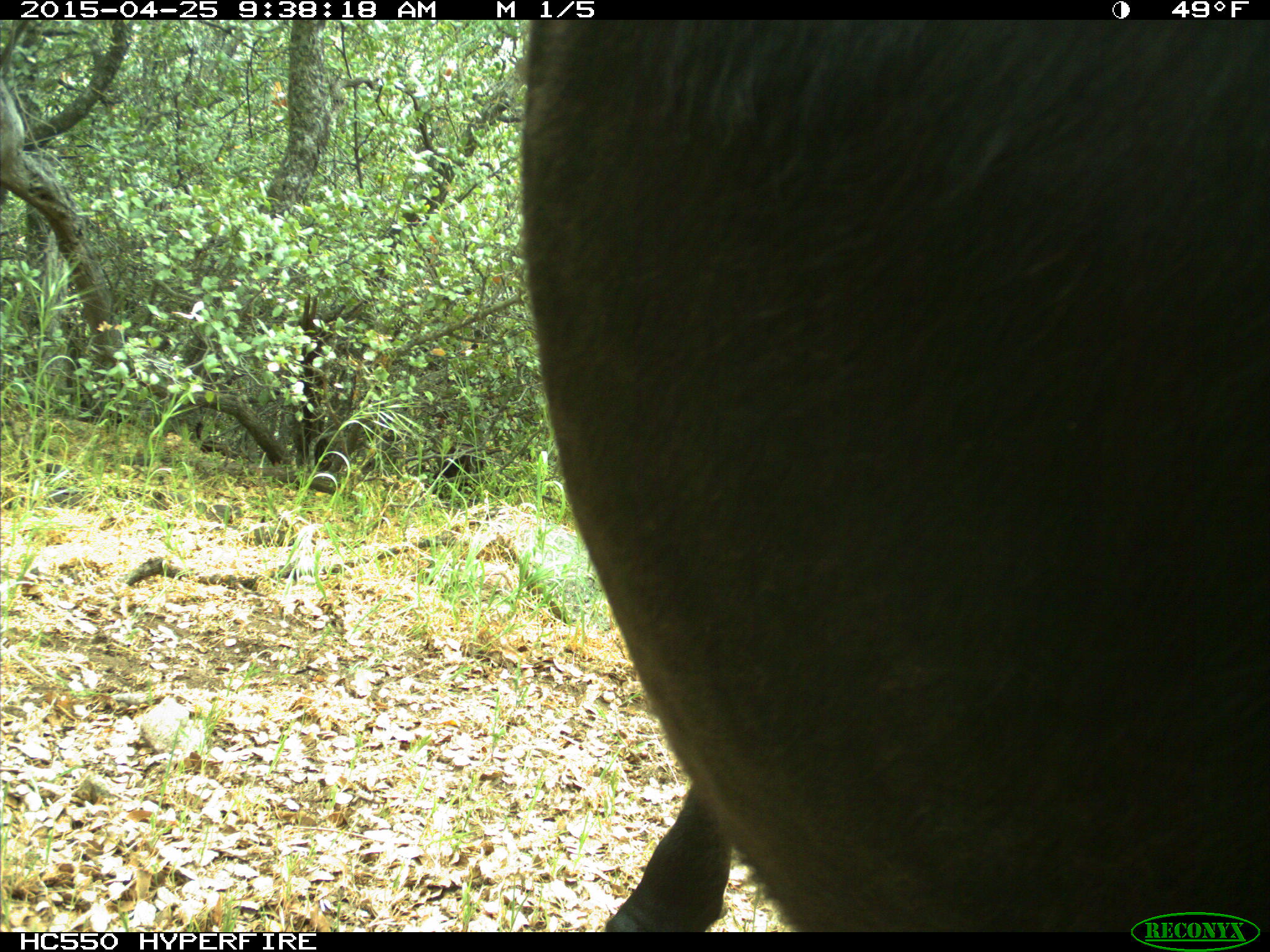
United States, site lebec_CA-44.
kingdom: Animalia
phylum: Chordata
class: Mammalia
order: Artiodactyla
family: Suidae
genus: Sus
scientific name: Sus scrofa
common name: wild boar